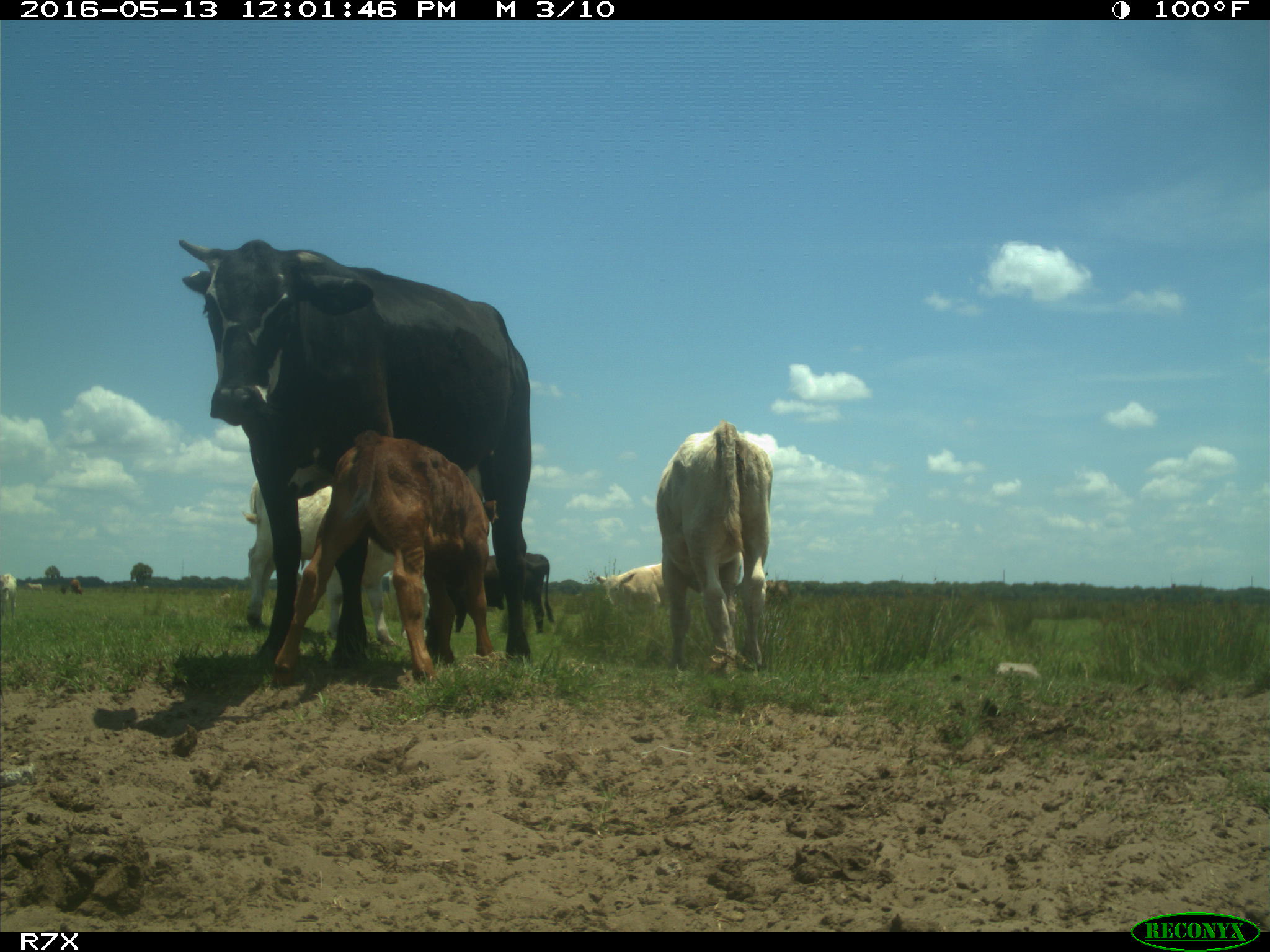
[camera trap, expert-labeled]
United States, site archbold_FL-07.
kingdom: Animalia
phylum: Chordata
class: Mammalia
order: Artiodactyla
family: Bovidae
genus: Bos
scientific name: Bos taurus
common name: domestic cow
Bos taurus (domestic cow).